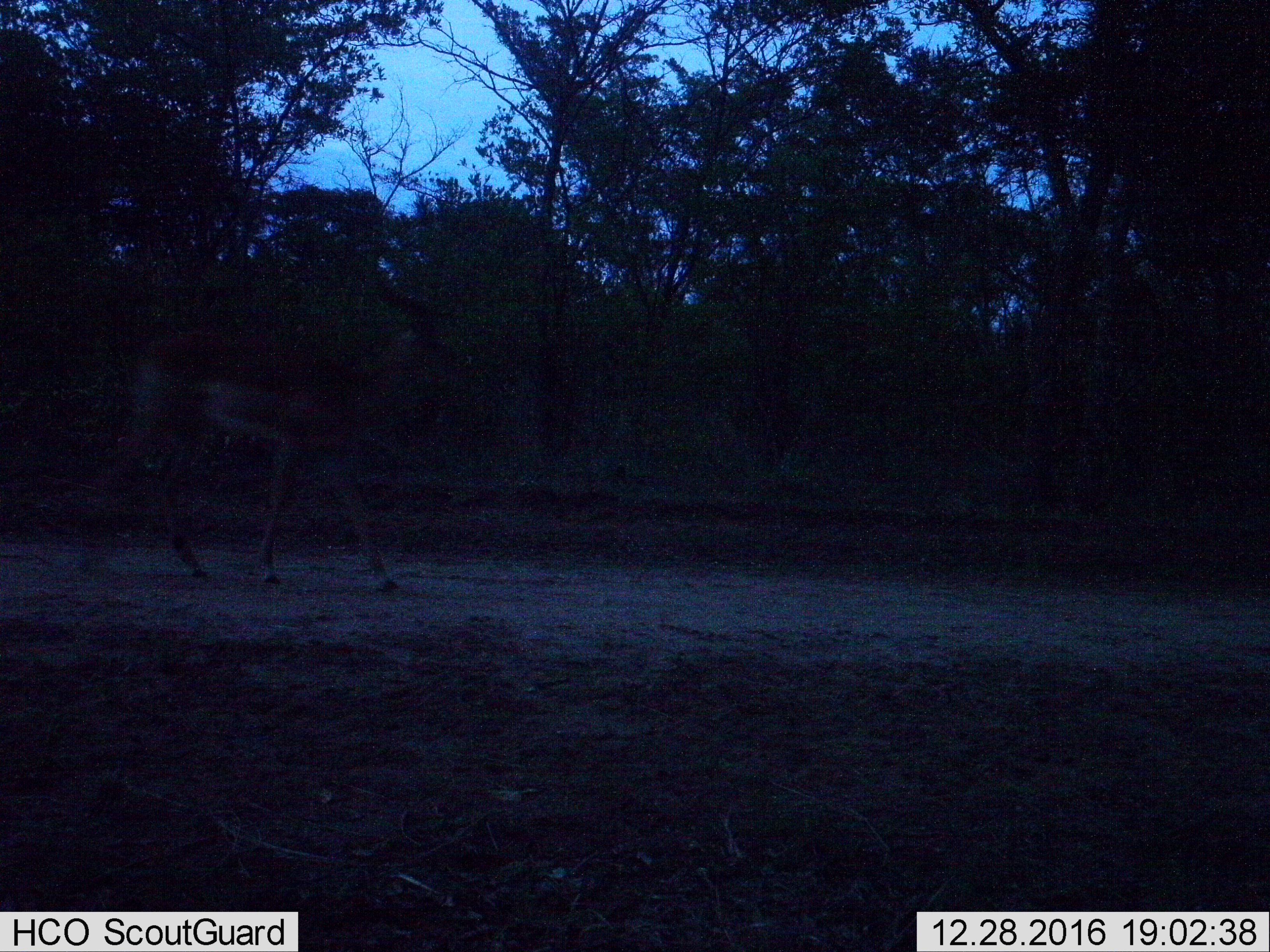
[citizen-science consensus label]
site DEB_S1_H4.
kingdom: Animalia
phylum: Chordata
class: Mammalia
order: Artiodactyla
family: Bovidae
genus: Aepyceros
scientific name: Aepyceros melampus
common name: impala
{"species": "impala (Aepyceros melampus)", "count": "1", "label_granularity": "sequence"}